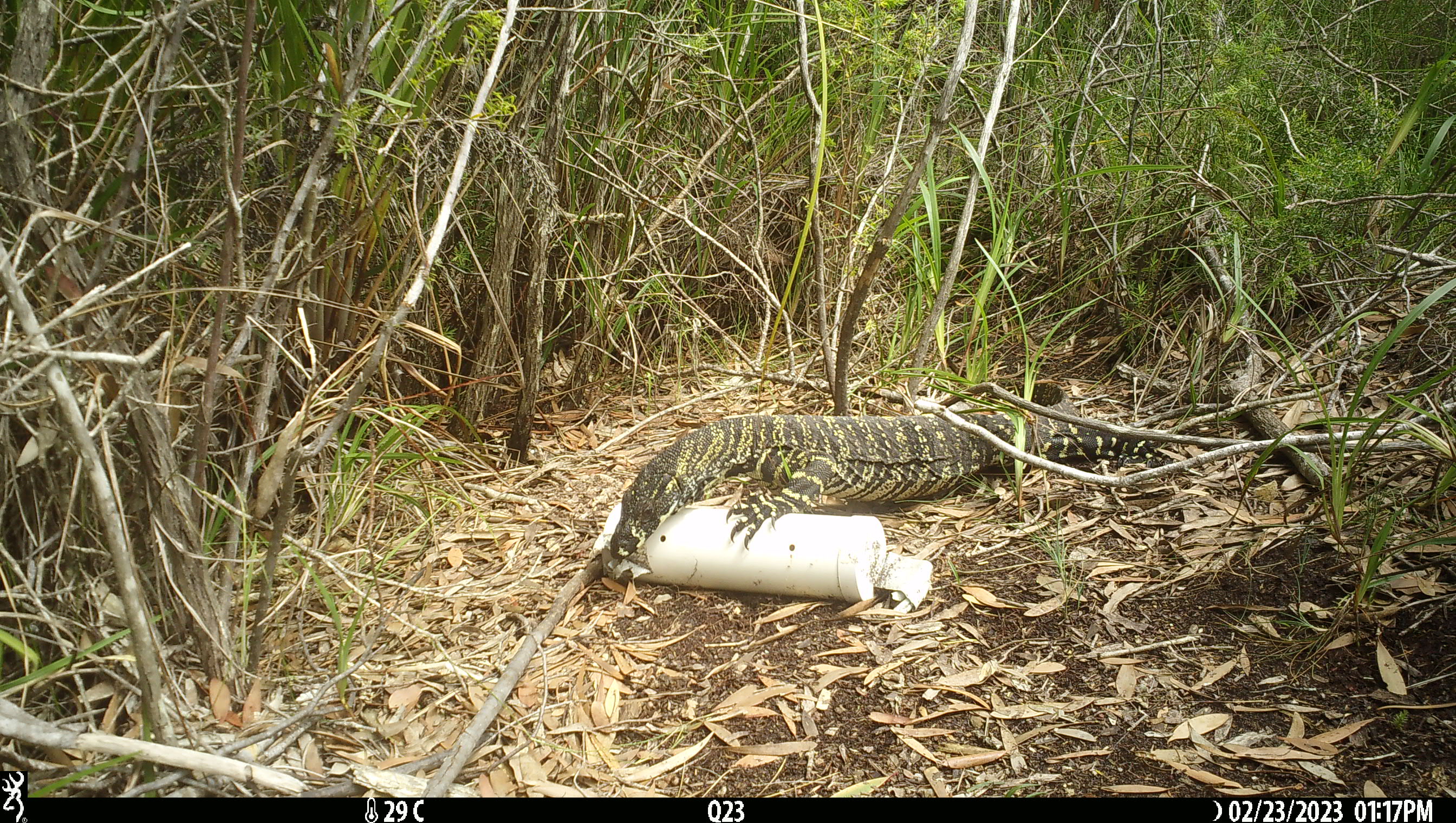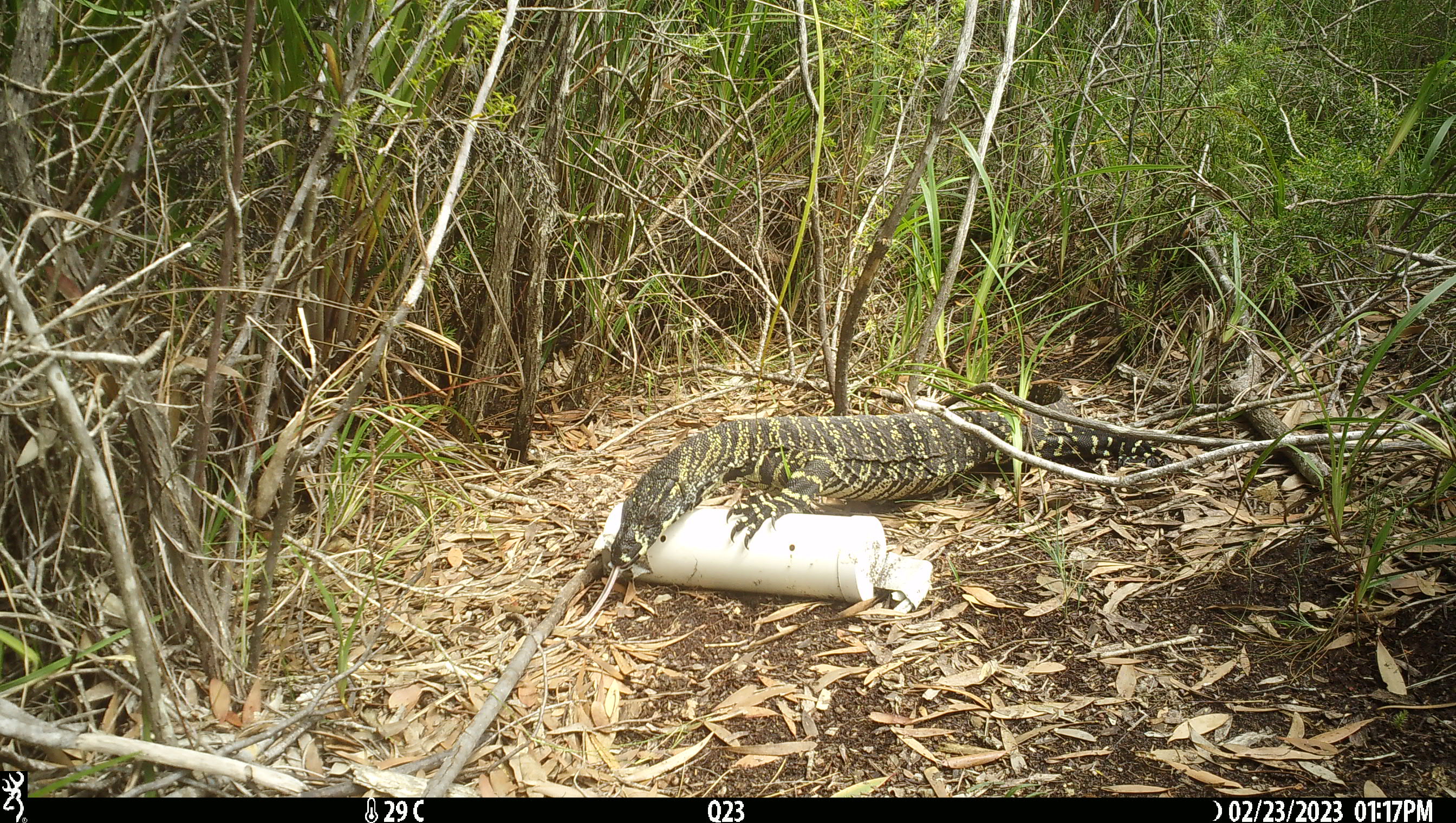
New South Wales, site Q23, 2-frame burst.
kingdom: Animalia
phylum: Chordata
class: Reptilia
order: Squamata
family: Varanidae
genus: Varanus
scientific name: Varanus varius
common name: lace monitor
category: goanna